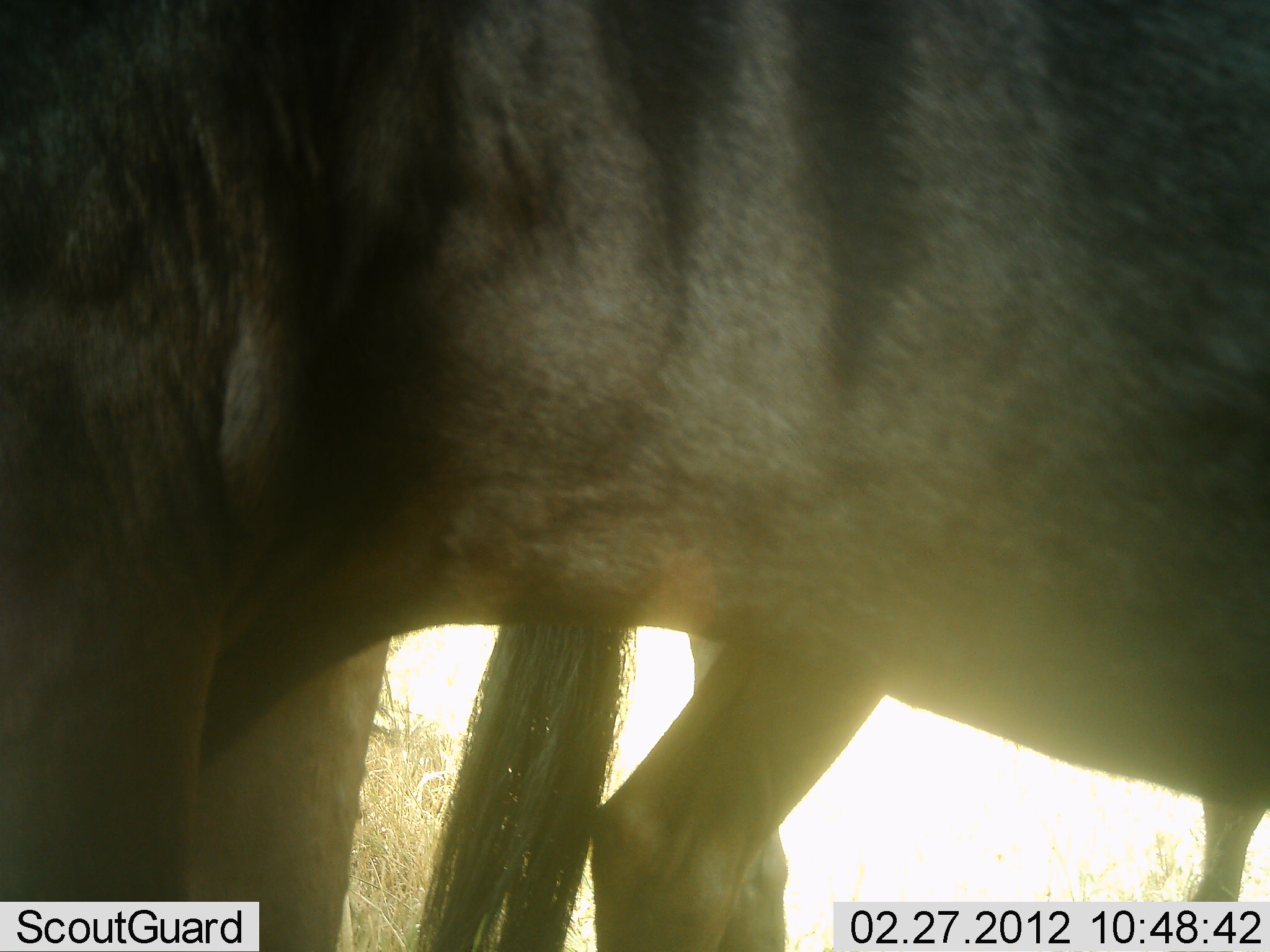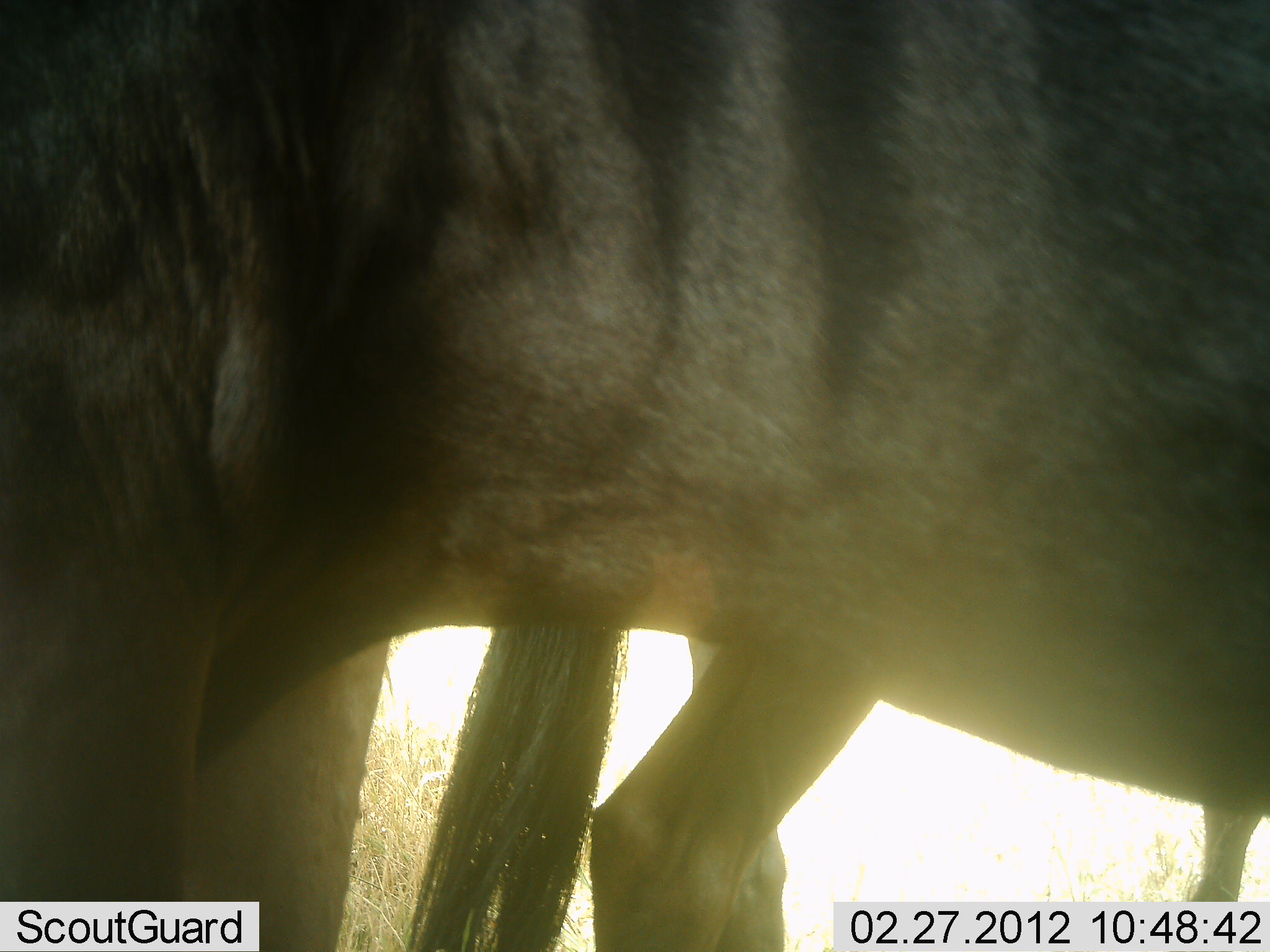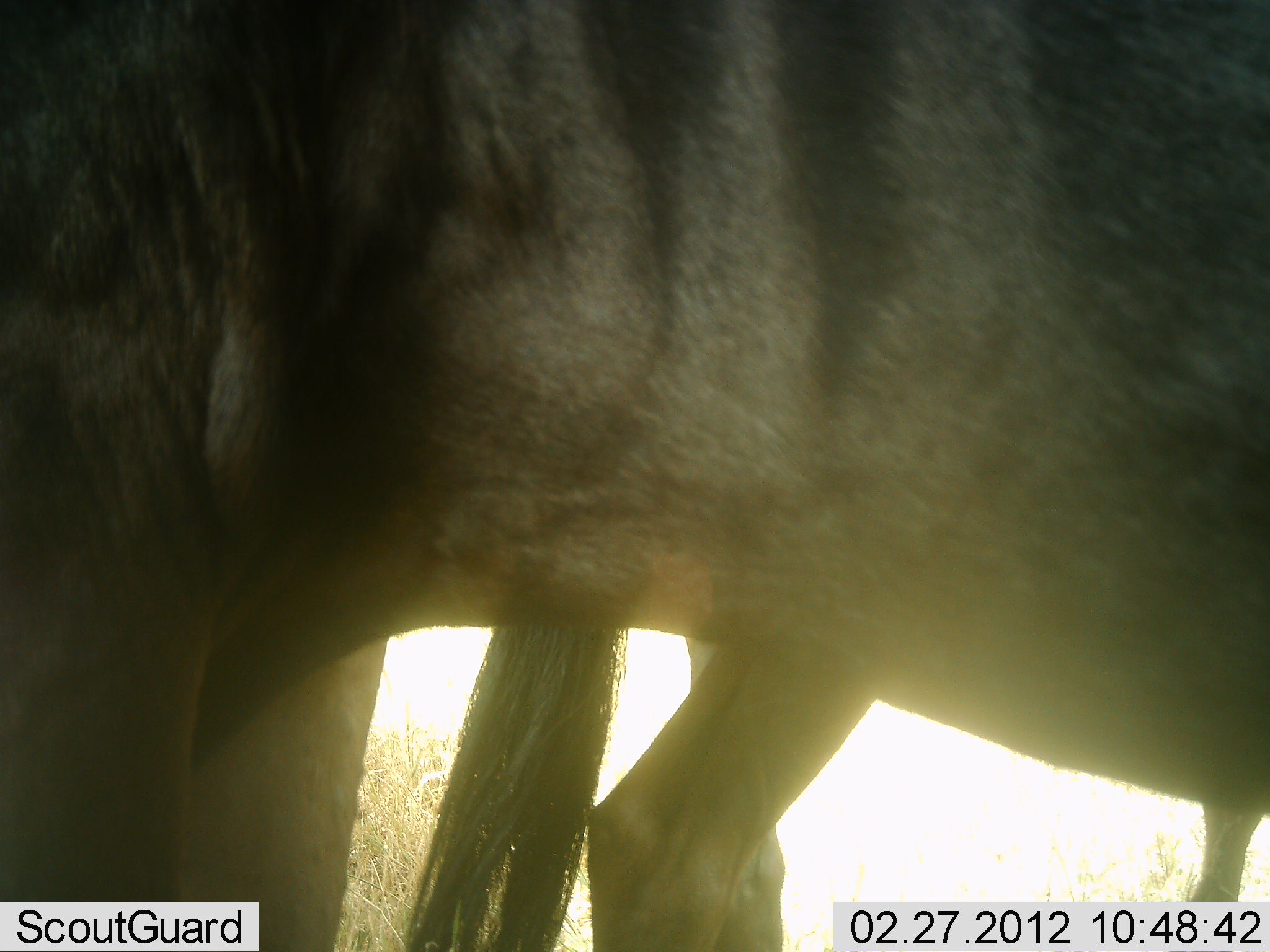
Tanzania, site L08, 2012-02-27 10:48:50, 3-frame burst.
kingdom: Animalia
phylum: Chordata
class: Mammalia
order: Artiodactyla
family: Bovidae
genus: Connochaetes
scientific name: Connochaetes taurinus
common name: blue wildebeest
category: wildebeest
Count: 2.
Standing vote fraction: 95%.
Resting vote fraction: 0%.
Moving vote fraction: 5%.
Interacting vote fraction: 0%.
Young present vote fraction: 0%.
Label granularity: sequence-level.